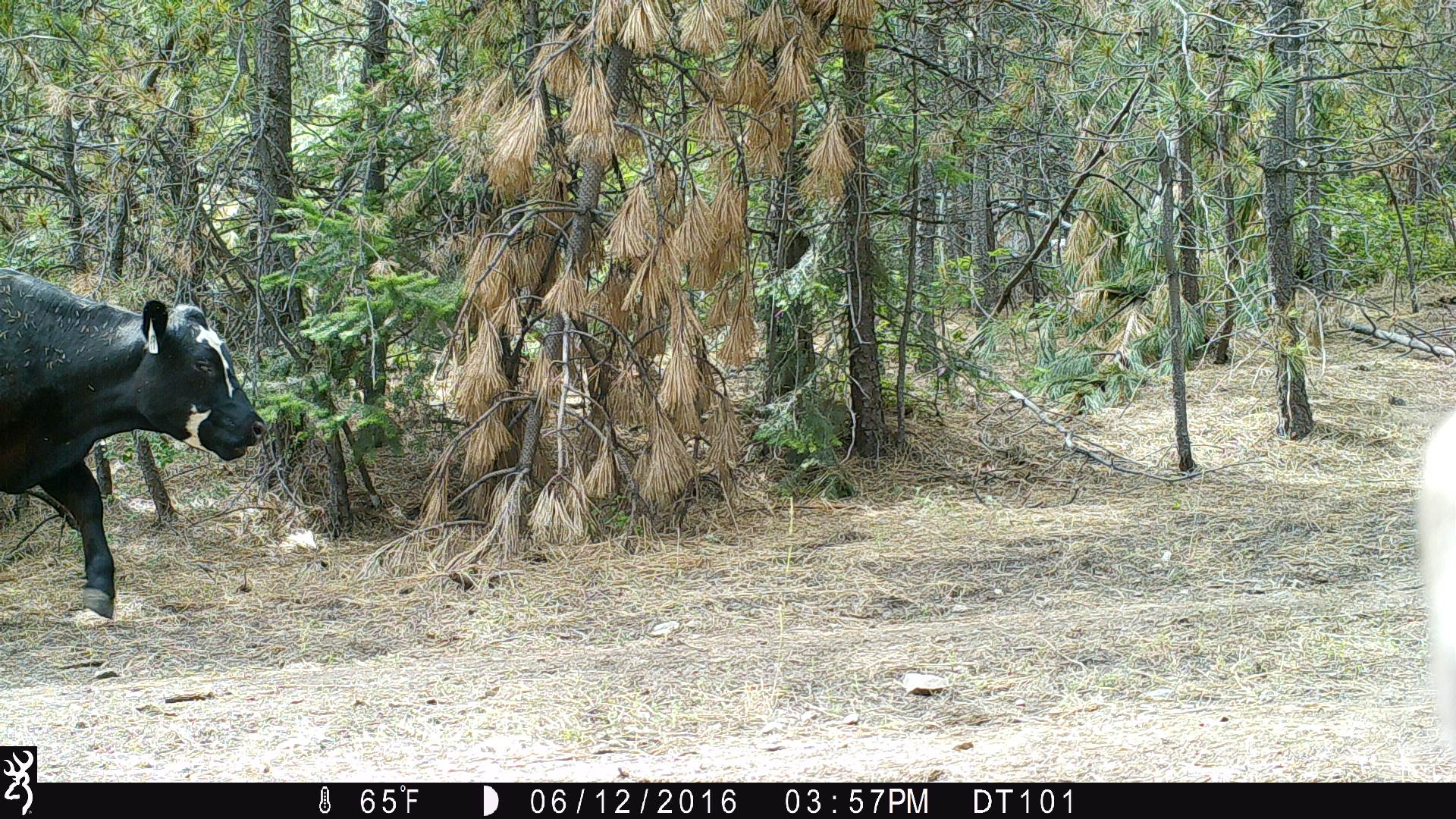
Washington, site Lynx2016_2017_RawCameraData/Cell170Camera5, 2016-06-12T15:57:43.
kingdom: Animalia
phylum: Chordata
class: Mammalia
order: Artiodactyla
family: Bovidae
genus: Bos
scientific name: Bos taurus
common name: domestic cattle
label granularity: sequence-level